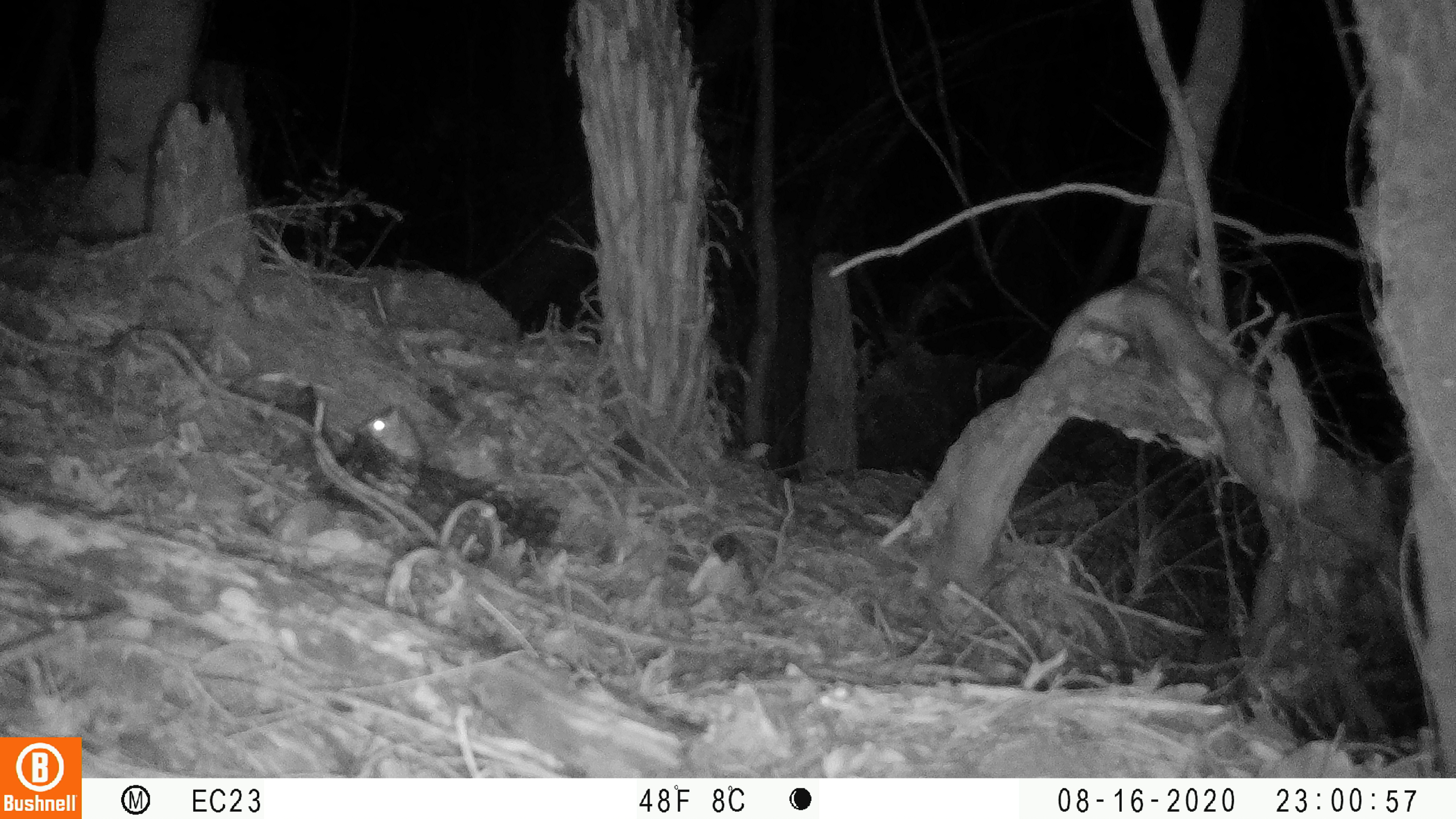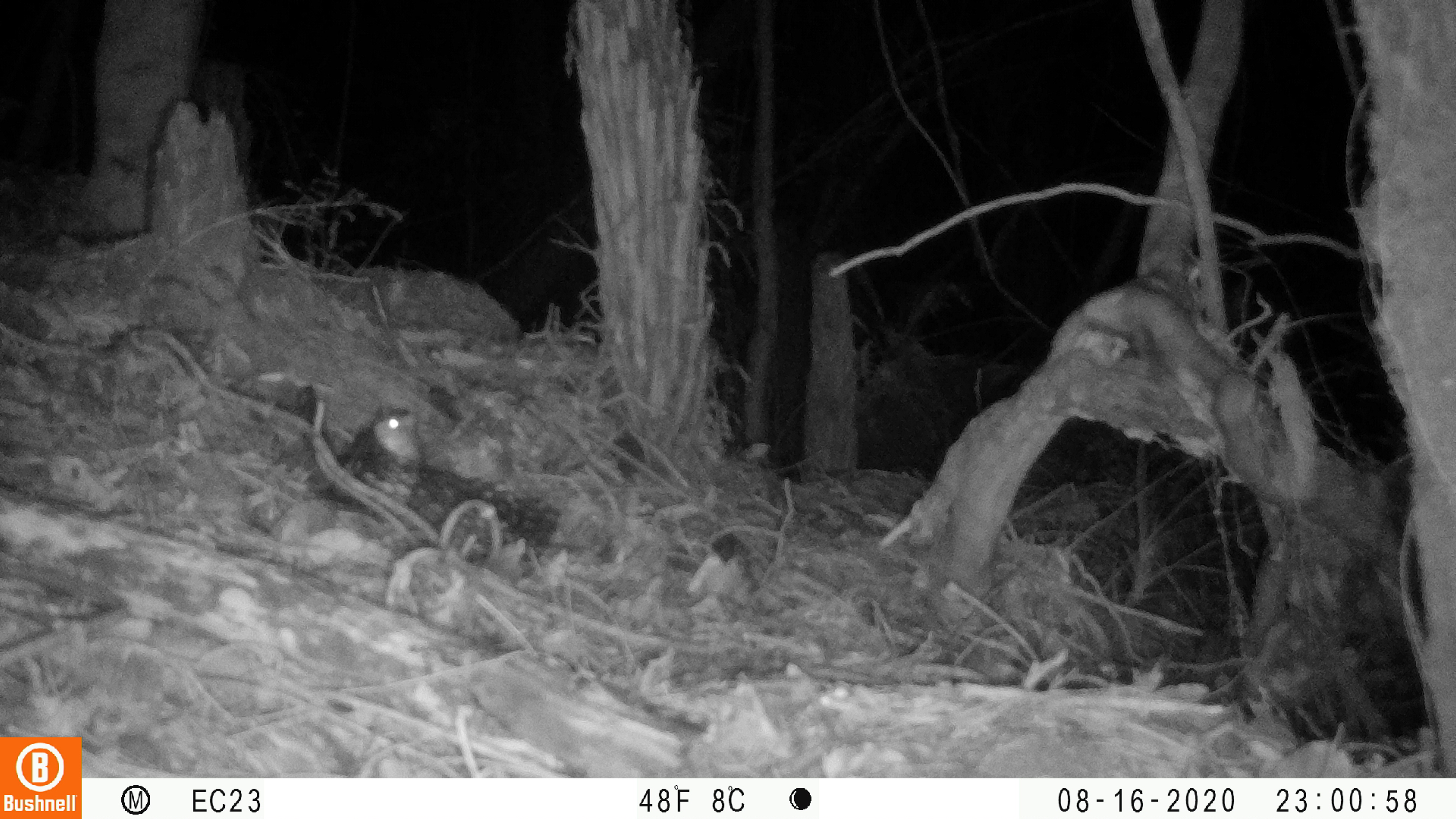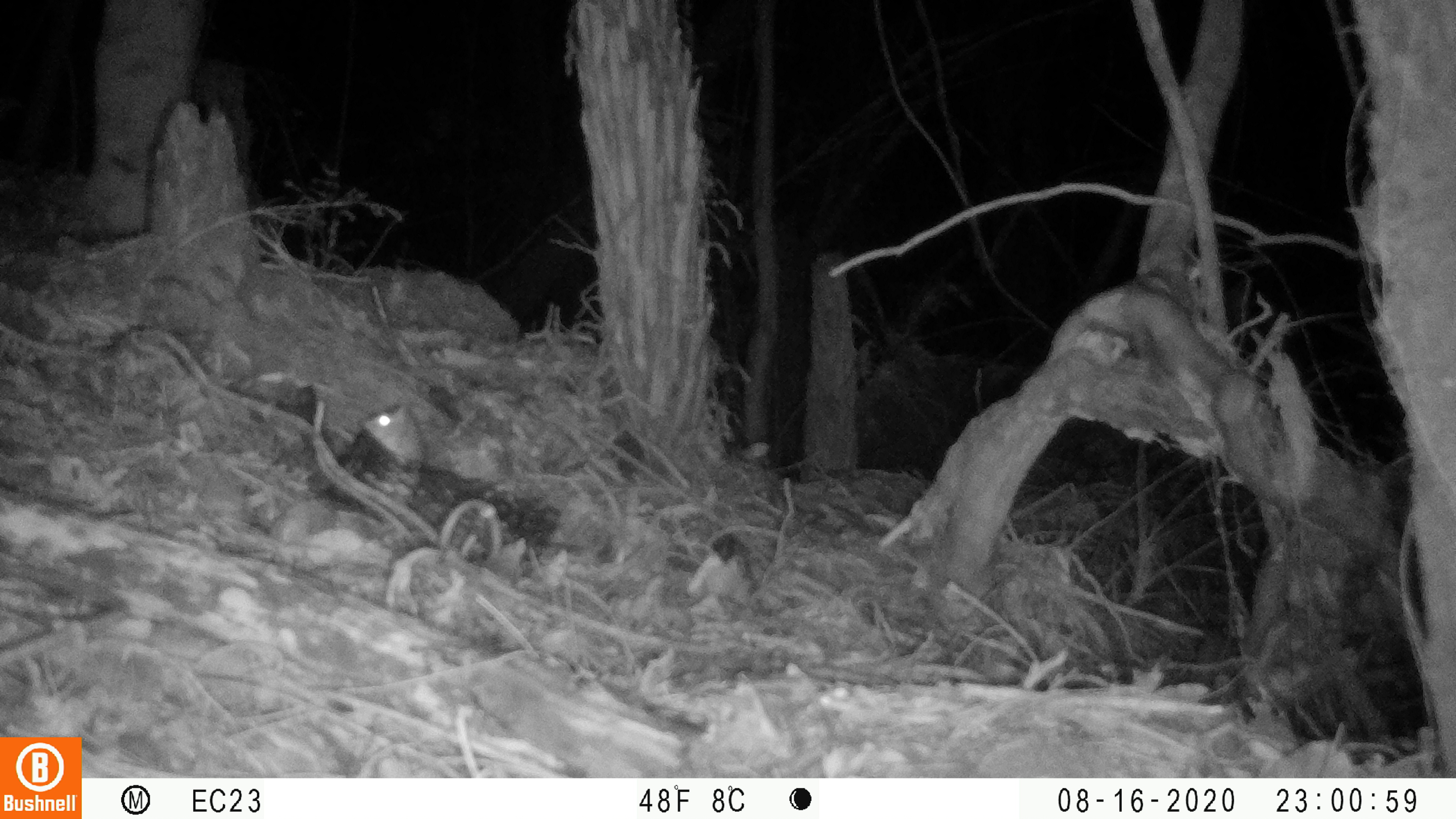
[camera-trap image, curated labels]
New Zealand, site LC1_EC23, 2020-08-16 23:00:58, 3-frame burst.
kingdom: Animalia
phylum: Chordata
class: Mammalia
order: Rodentia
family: Muridae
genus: Rattus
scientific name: Rattus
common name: rat